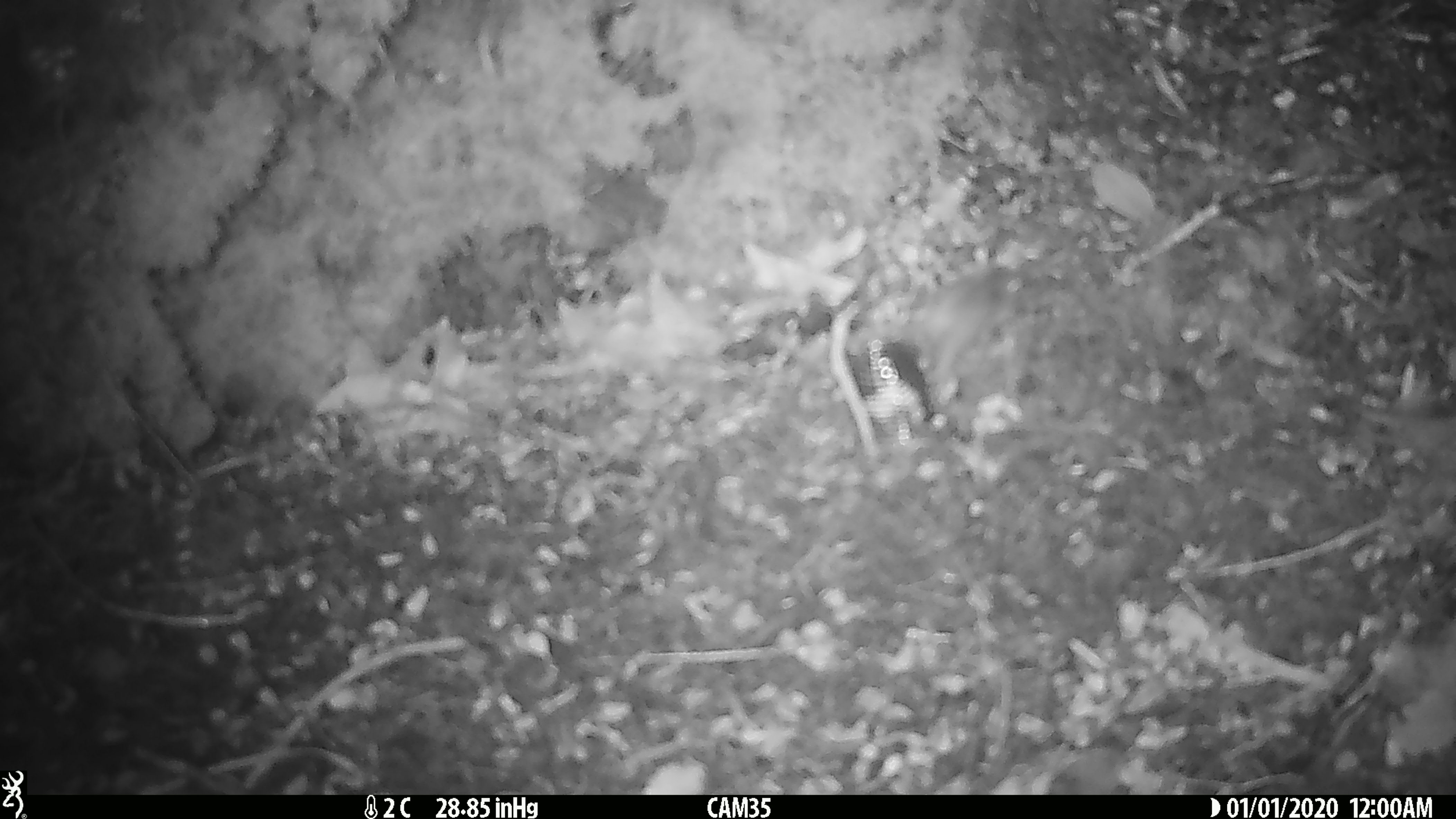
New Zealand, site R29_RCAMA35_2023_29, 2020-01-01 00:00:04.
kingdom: Animalia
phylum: Chordata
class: Mammalia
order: Rodentia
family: Muridae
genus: Mus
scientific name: Mus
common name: mouse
Mouse (Mus).